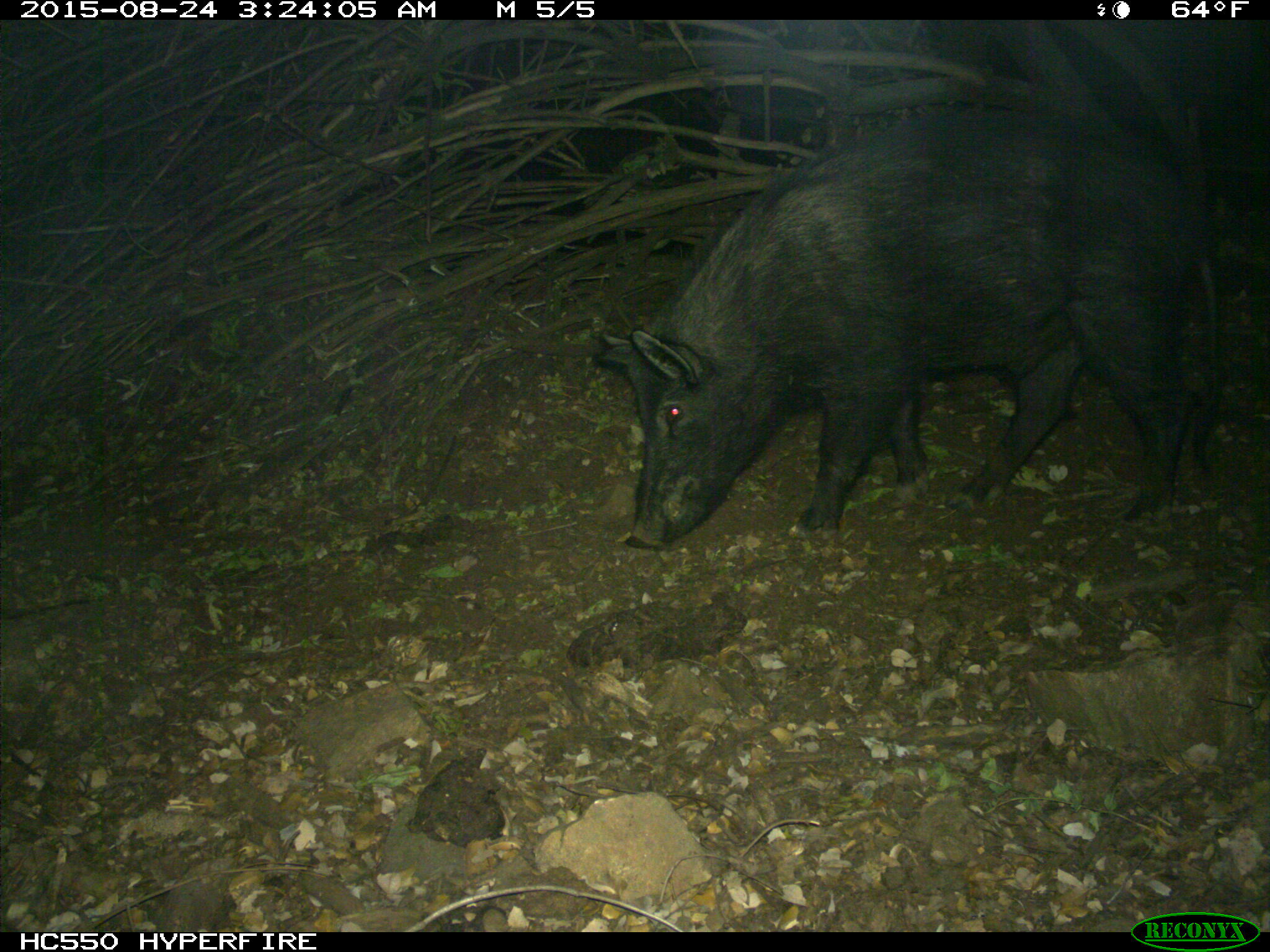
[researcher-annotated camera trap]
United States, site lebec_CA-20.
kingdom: Animalia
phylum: Chordata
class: Mammalia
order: Artiodactyla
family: Suidae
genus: Sus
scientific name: Sus scrofa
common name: wild boar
Sus scrofa (wild boar).